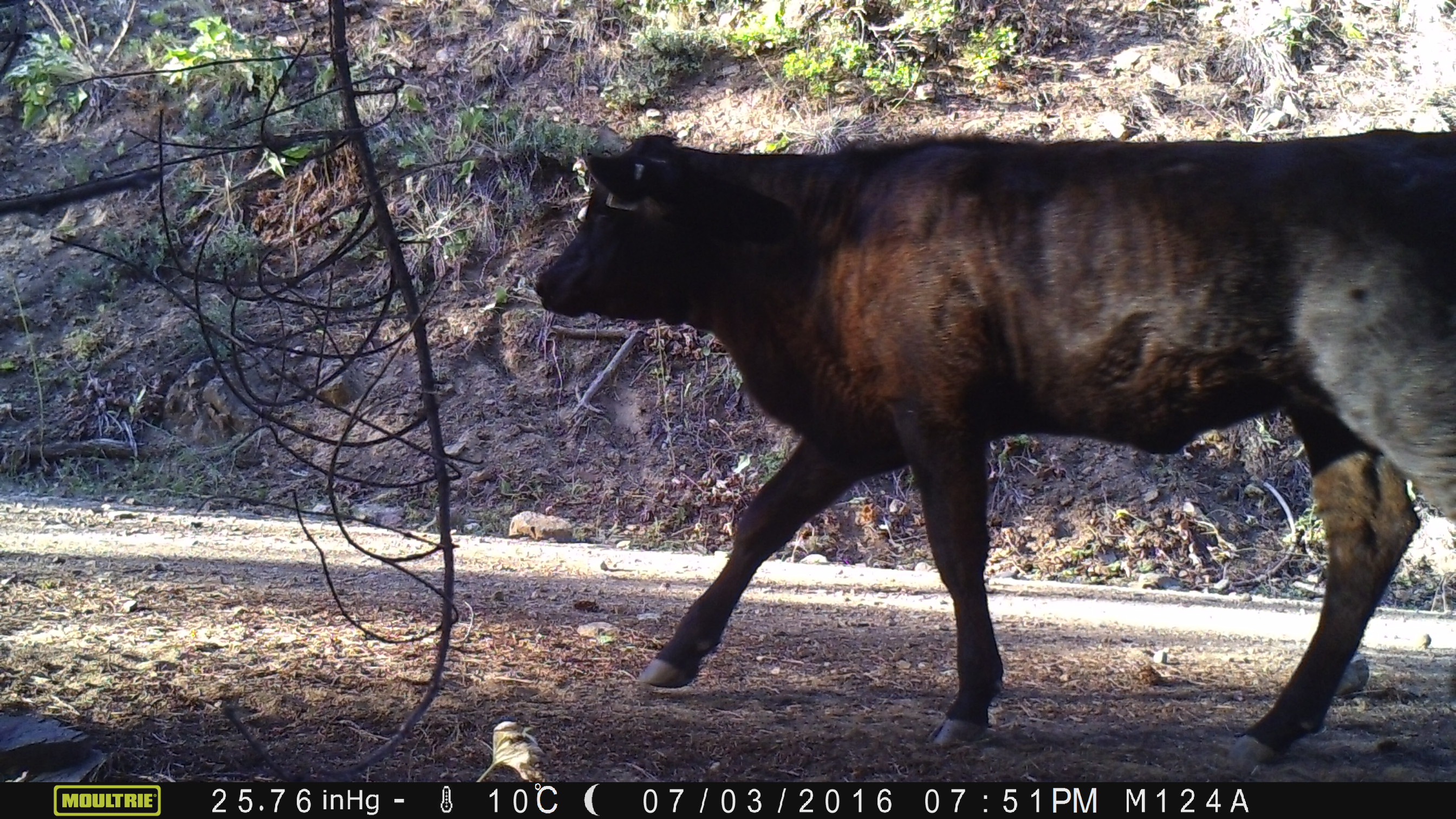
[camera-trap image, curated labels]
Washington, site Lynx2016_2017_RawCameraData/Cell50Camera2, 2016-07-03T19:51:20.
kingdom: Animalia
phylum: Chordata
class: Mammalia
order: Artiodactyla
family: Bovidae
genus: Bos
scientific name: Bos taurus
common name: domestic cattle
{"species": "domestic cattle (Bos taurus)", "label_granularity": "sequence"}